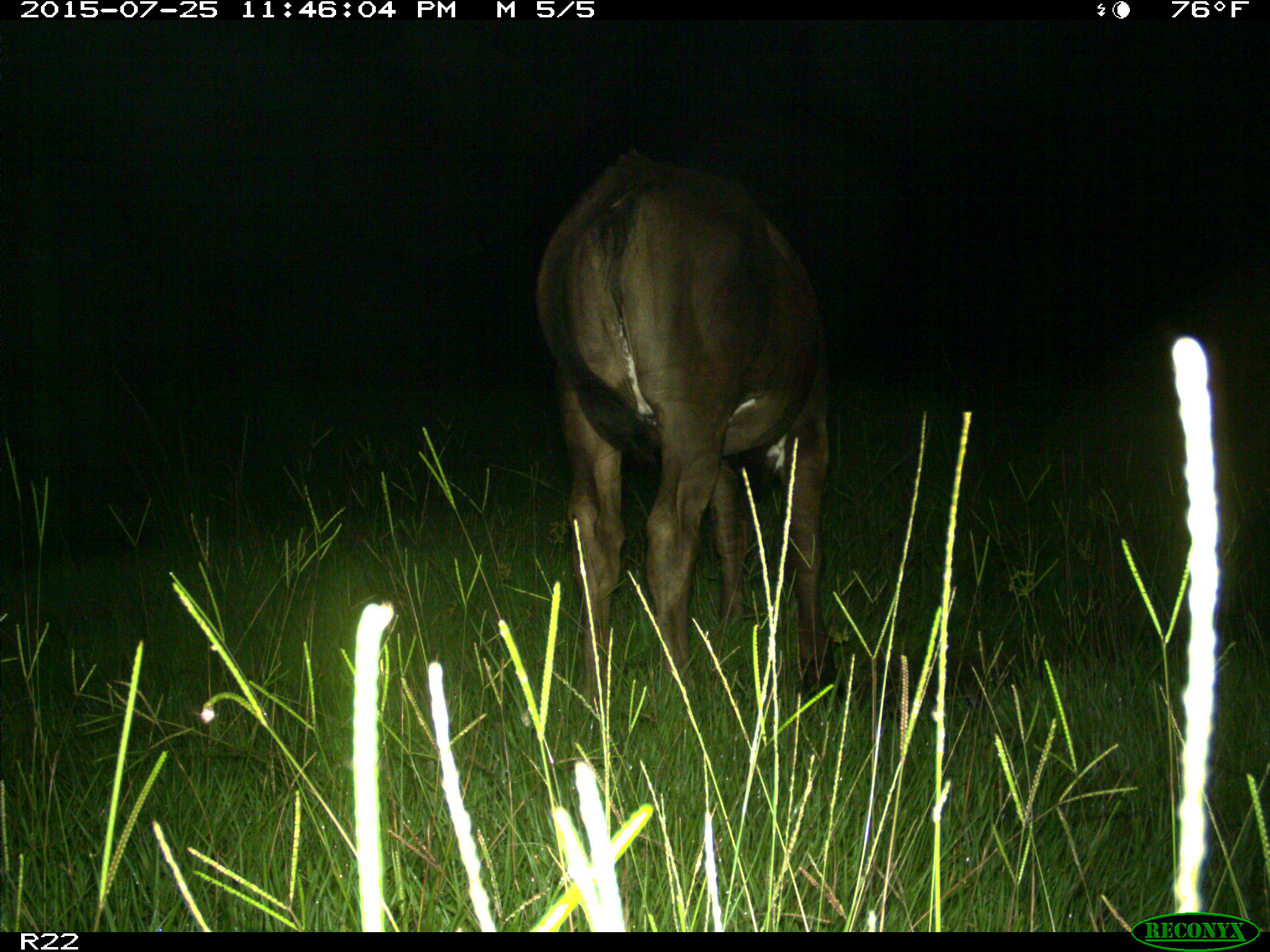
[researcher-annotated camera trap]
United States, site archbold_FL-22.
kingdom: Animalia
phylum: Chordata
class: Mammalia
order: Artiodactyla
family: Bovidae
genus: Bos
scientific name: Bos taurus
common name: domestic cow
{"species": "Bos taurus (domestic cow)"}